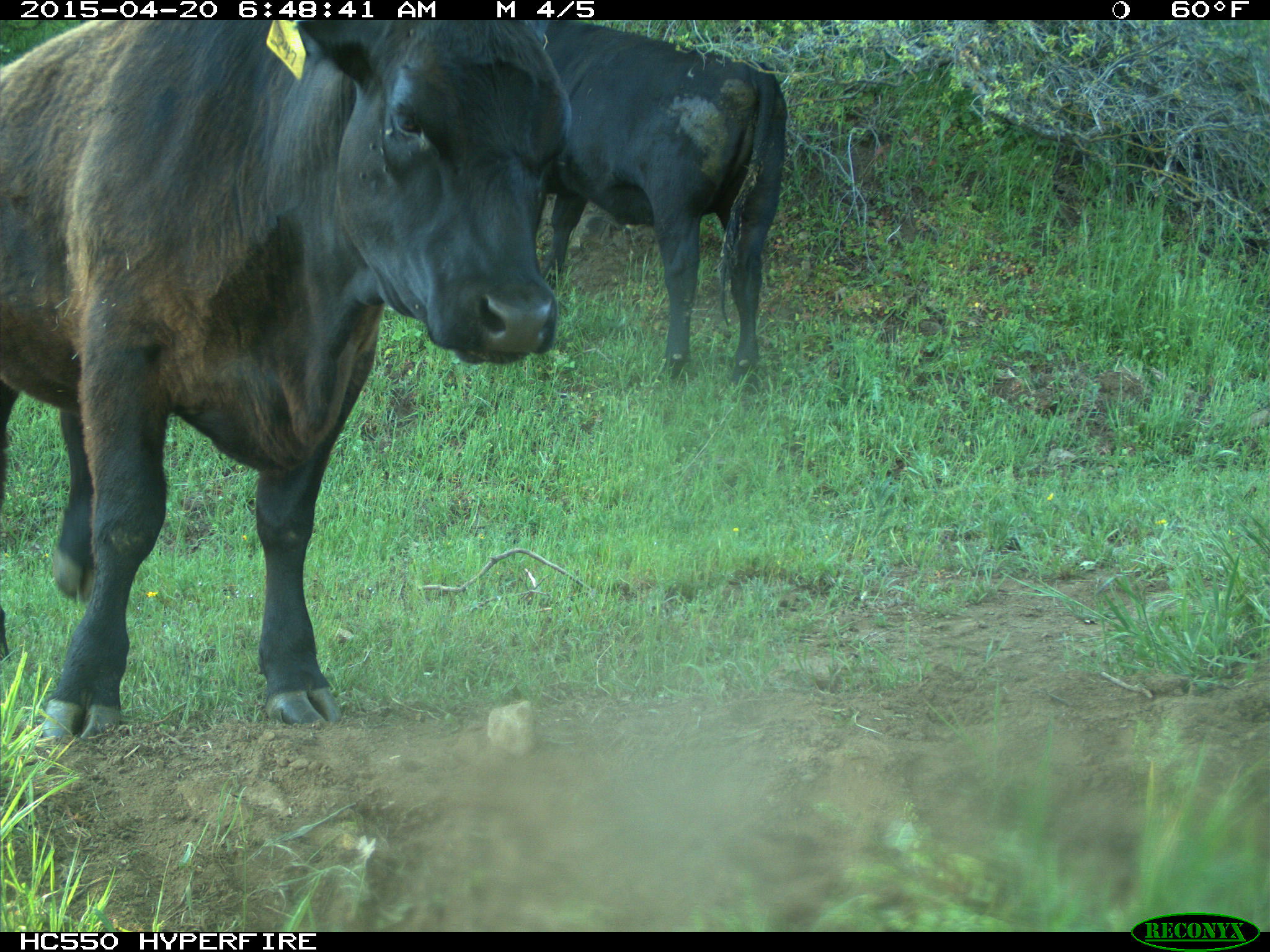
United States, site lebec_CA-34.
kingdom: Animalia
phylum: Chordata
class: Mammalia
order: Artiodactyla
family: Bovidae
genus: Bos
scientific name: Bos taurus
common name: domestic cow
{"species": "Bos taurus (domestic cow)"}